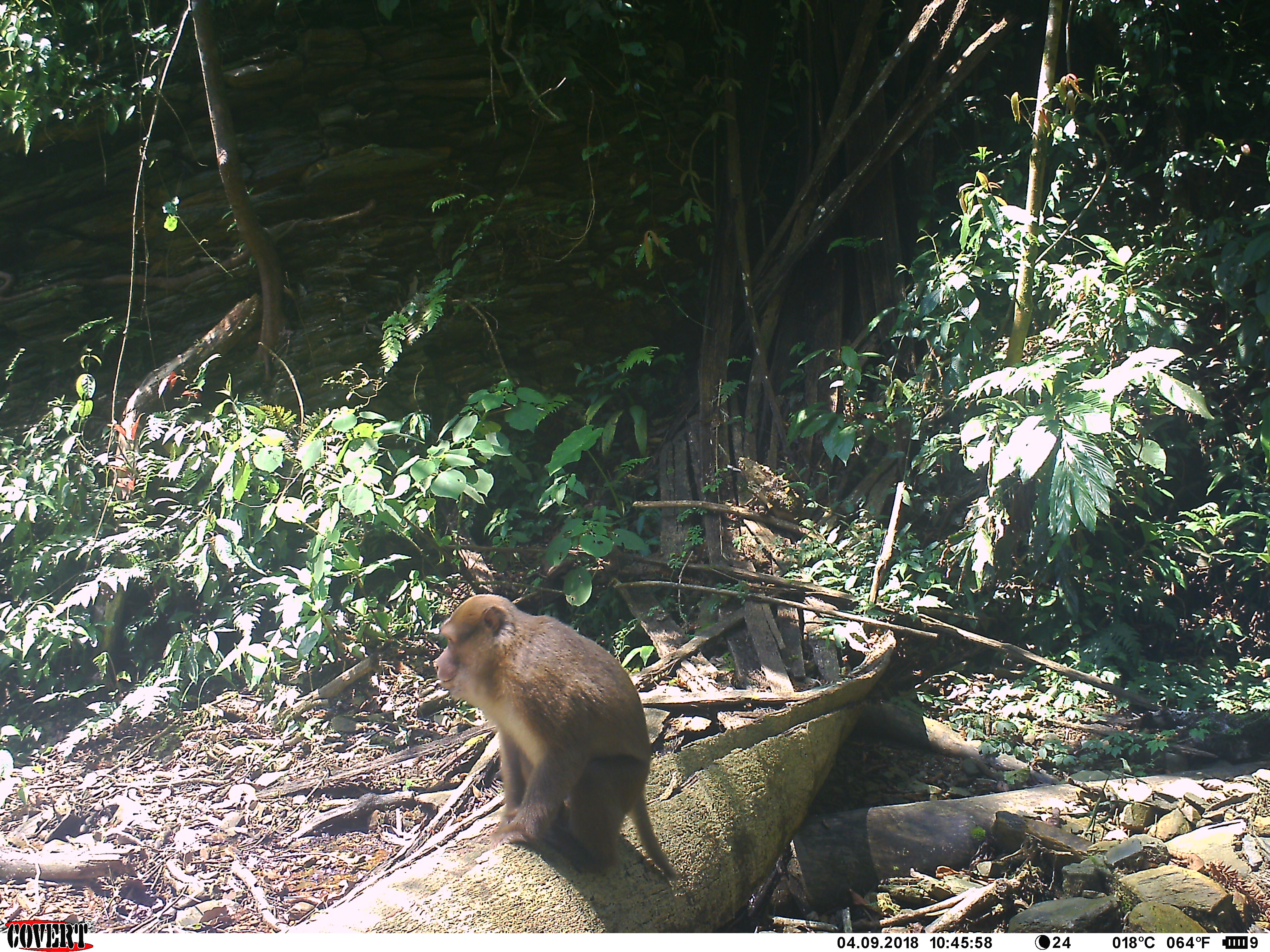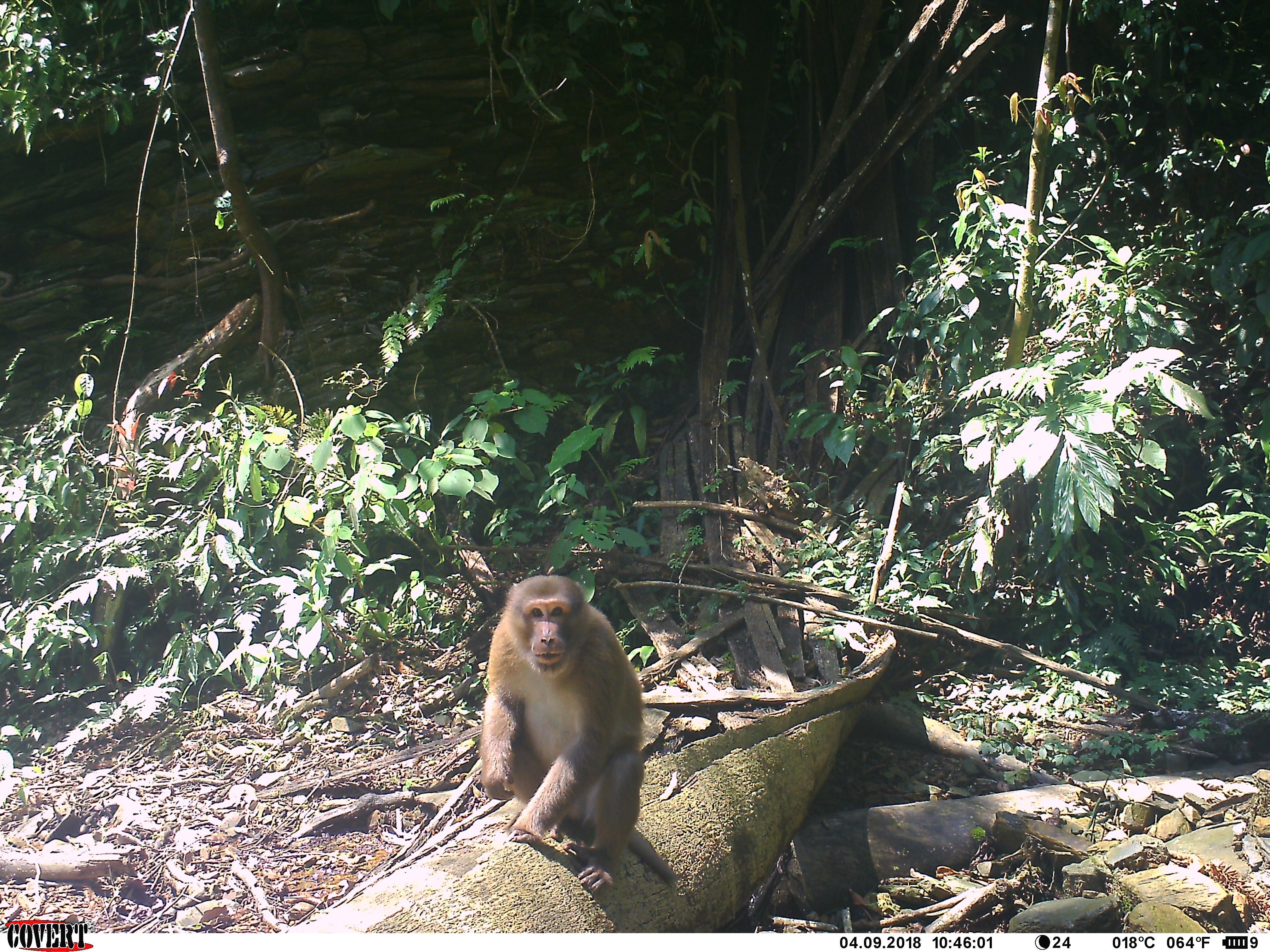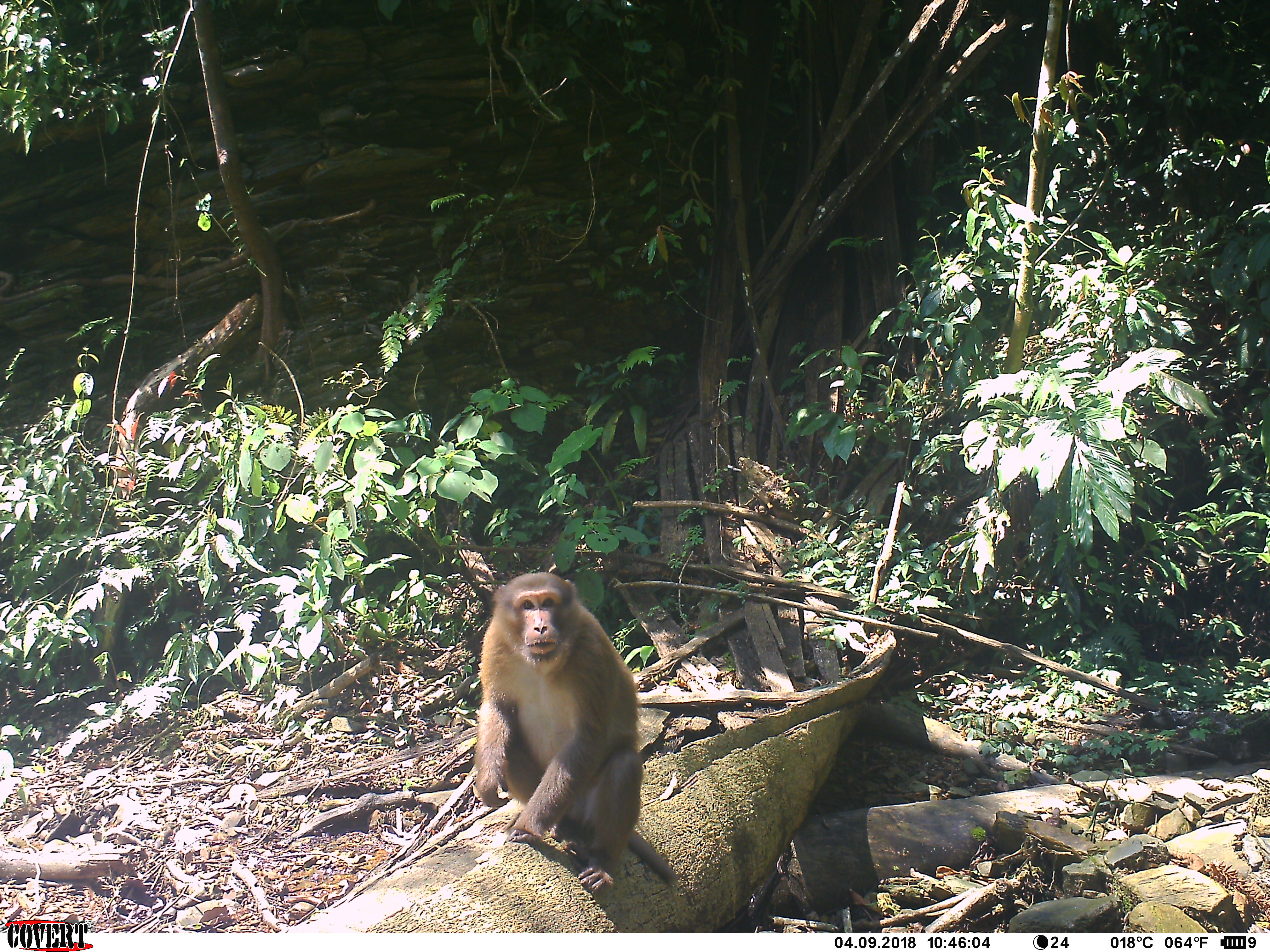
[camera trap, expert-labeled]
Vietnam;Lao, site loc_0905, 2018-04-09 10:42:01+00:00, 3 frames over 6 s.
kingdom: Animalia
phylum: Chordata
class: Mammalia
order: Primates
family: Cercopithecidae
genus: Macaca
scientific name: Macaca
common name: macaque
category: macaque not stump tailed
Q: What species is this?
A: Macaque not stump tailed (macaque) (Macaca).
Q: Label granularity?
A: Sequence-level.